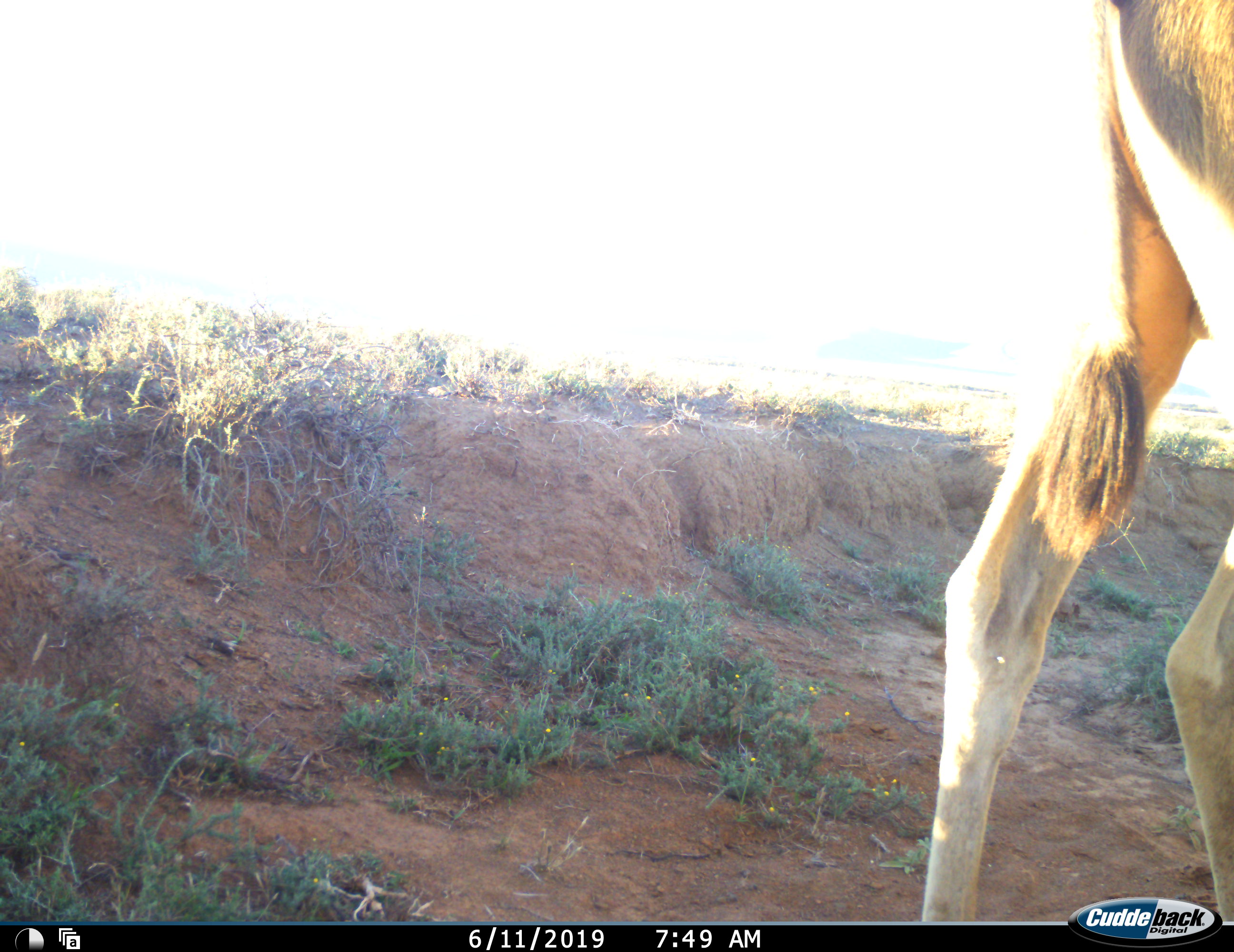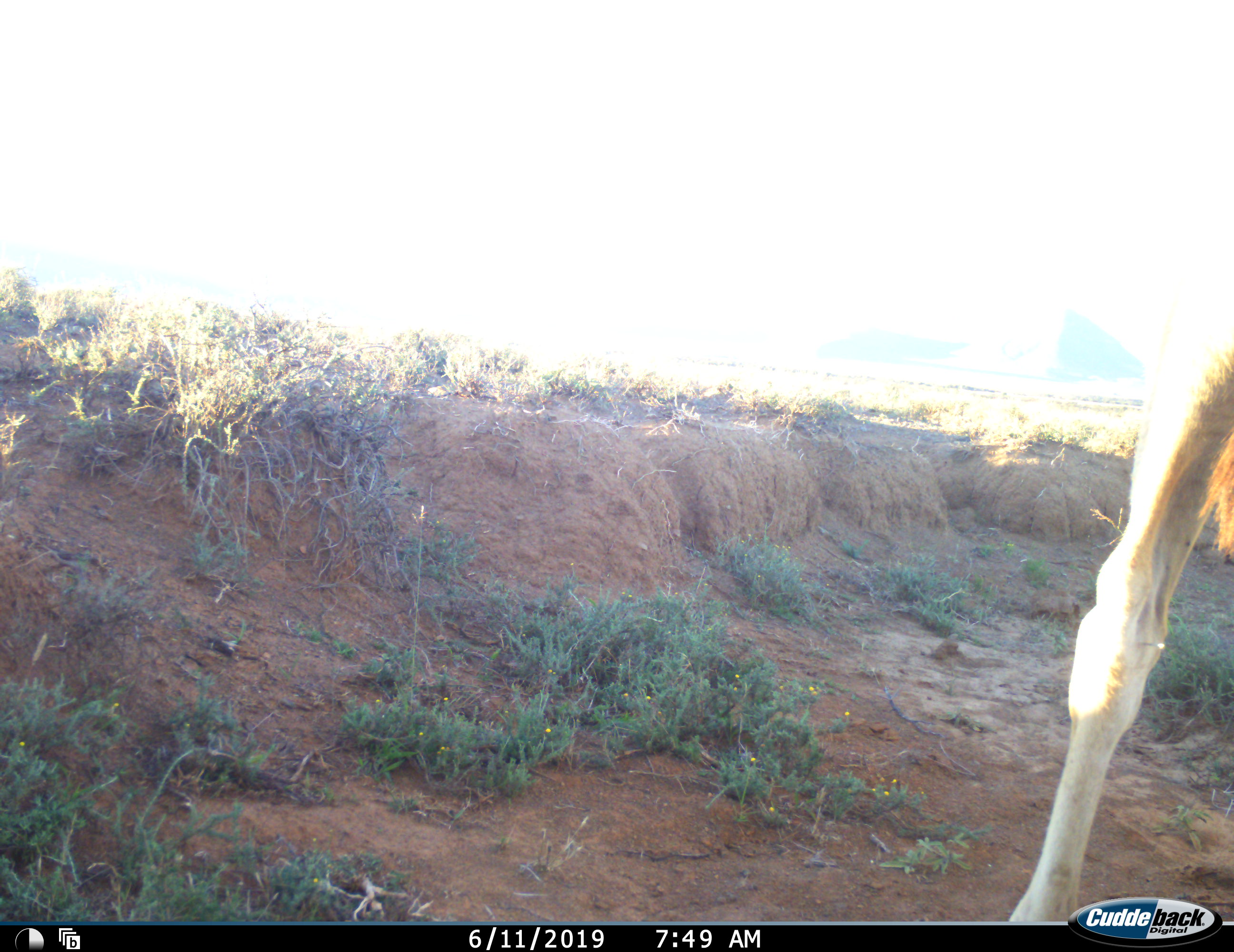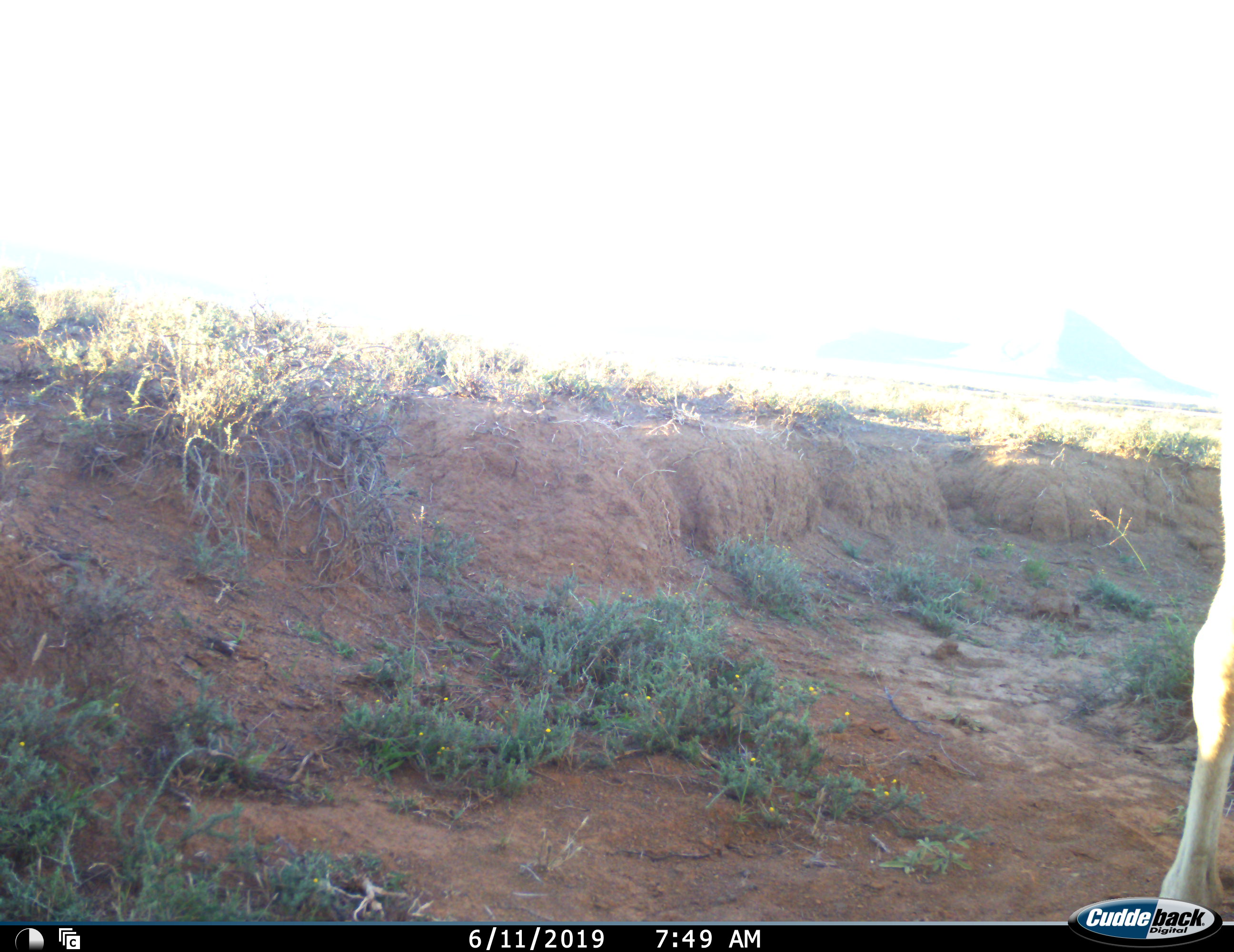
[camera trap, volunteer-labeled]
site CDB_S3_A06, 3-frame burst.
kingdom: Animalia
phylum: Chordata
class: Mammalia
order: Artiodactyla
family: Bovidae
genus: Tragelaphus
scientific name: Tragelaphus oryx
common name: eland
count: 1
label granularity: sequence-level